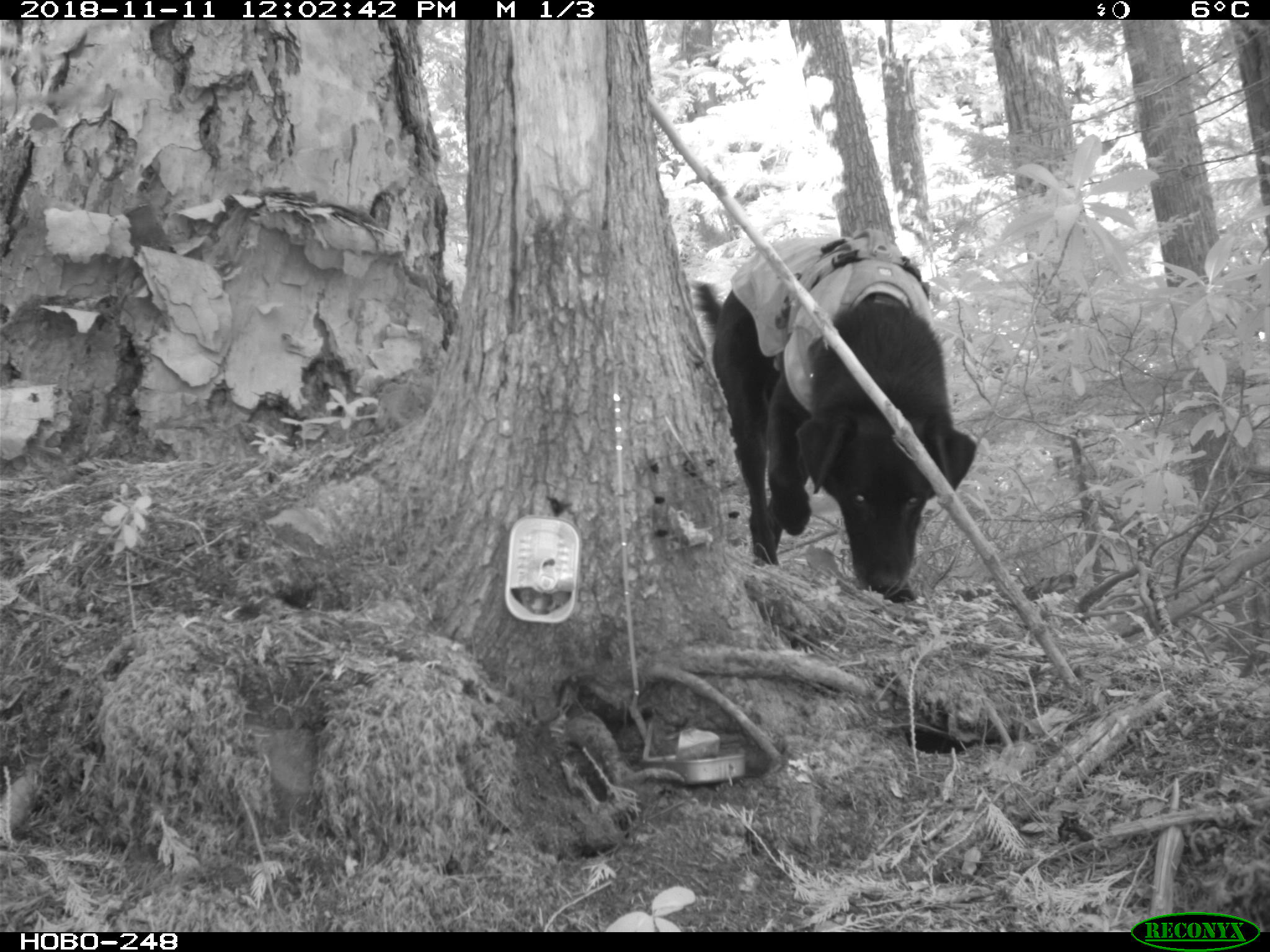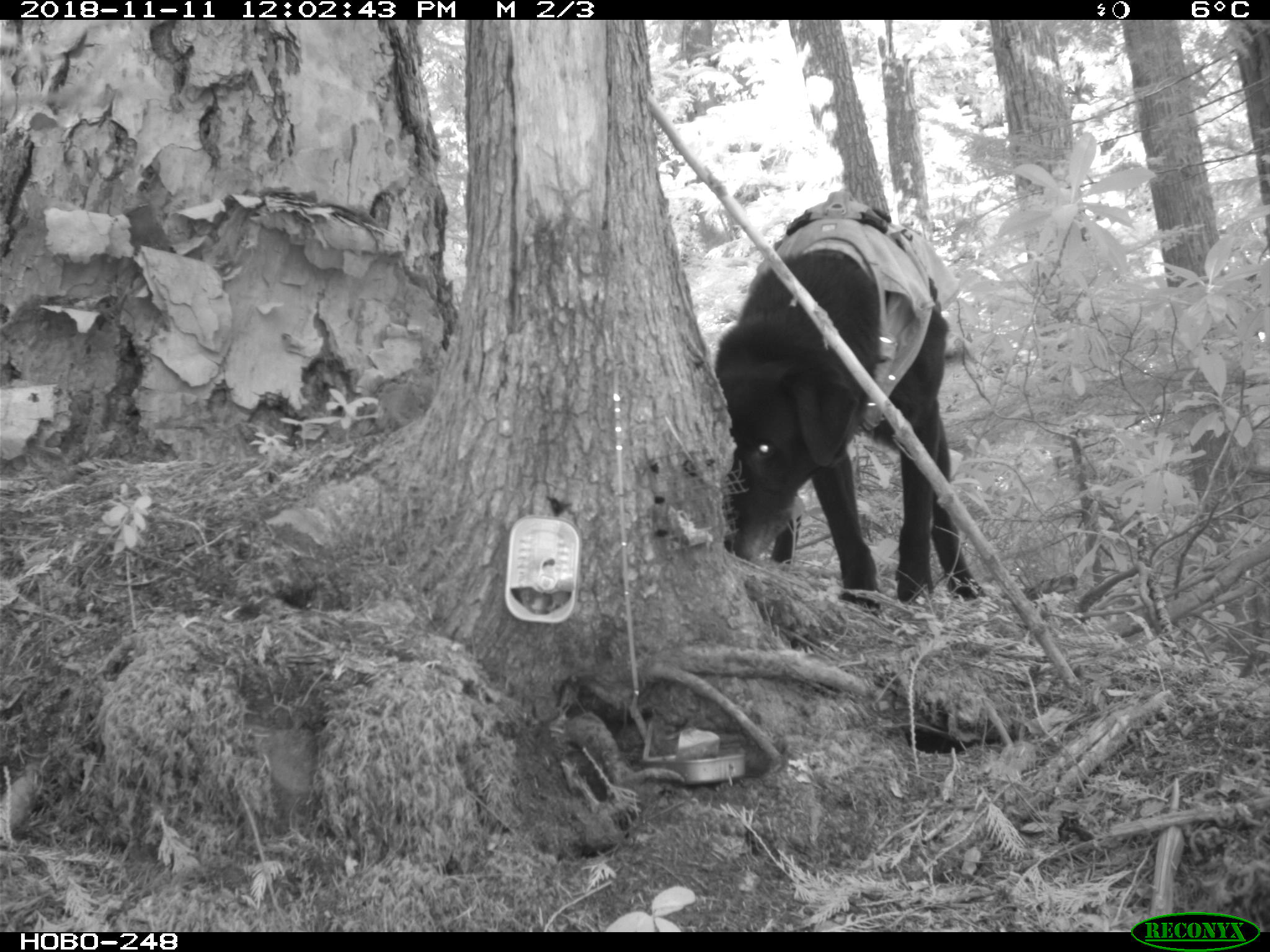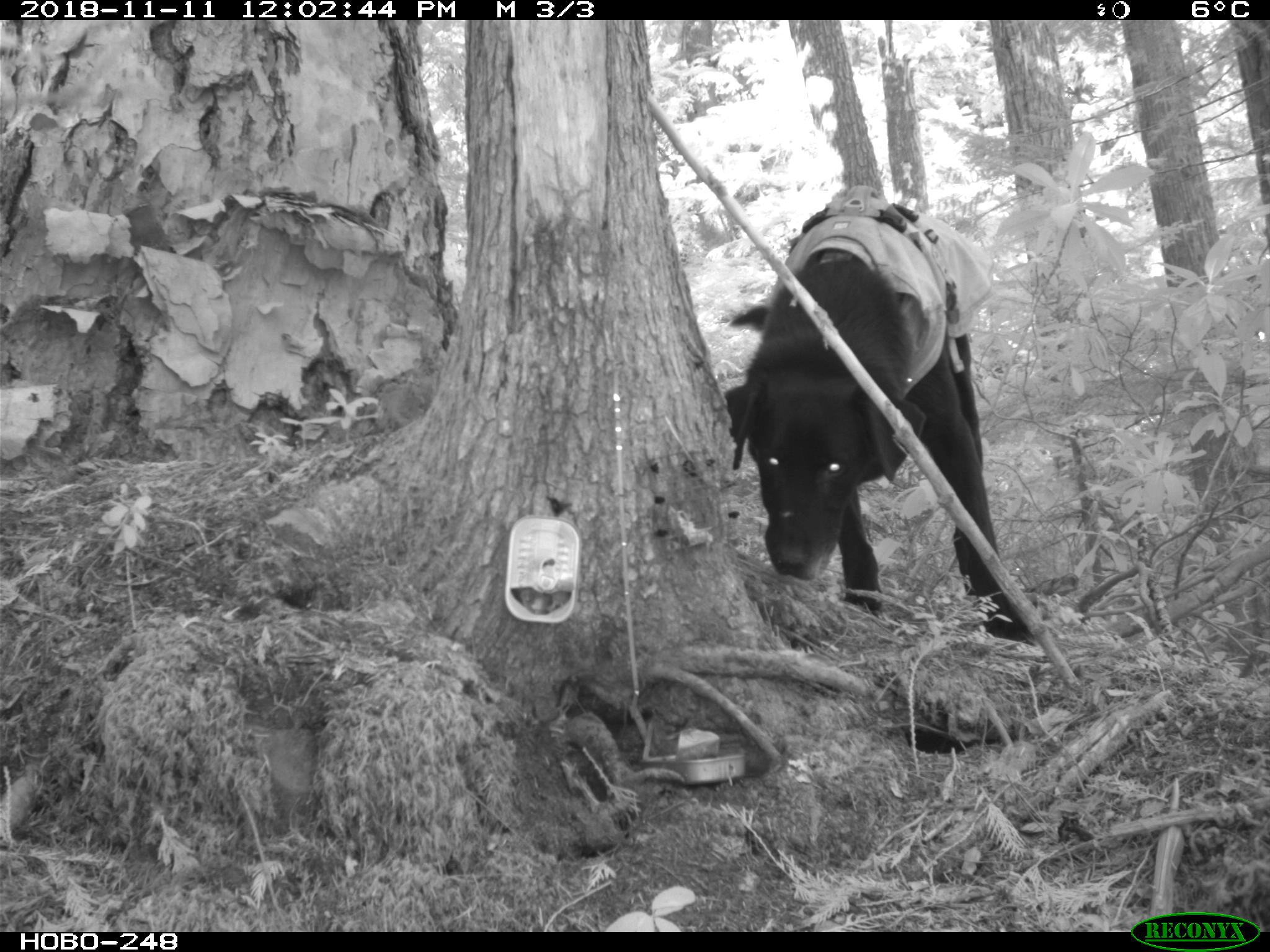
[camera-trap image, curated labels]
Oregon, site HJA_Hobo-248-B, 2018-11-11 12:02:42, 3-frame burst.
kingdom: Animalia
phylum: Chordata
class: Mammalia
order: Carnivora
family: Canidae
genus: Canis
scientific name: Canis familiaris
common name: domestic dog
Domestic dog (Canis familiaris).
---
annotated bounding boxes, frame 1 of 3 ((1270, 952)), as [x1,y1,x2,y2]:
domestic dog: [681,236,988,617]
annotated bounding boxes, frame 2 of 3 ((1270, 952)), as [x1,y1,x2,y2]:
domestic dog: [701,175,990,614]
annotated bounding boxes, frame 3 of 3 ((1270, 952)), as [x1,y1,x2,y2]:
domestic dog: [681,171,1047,650]